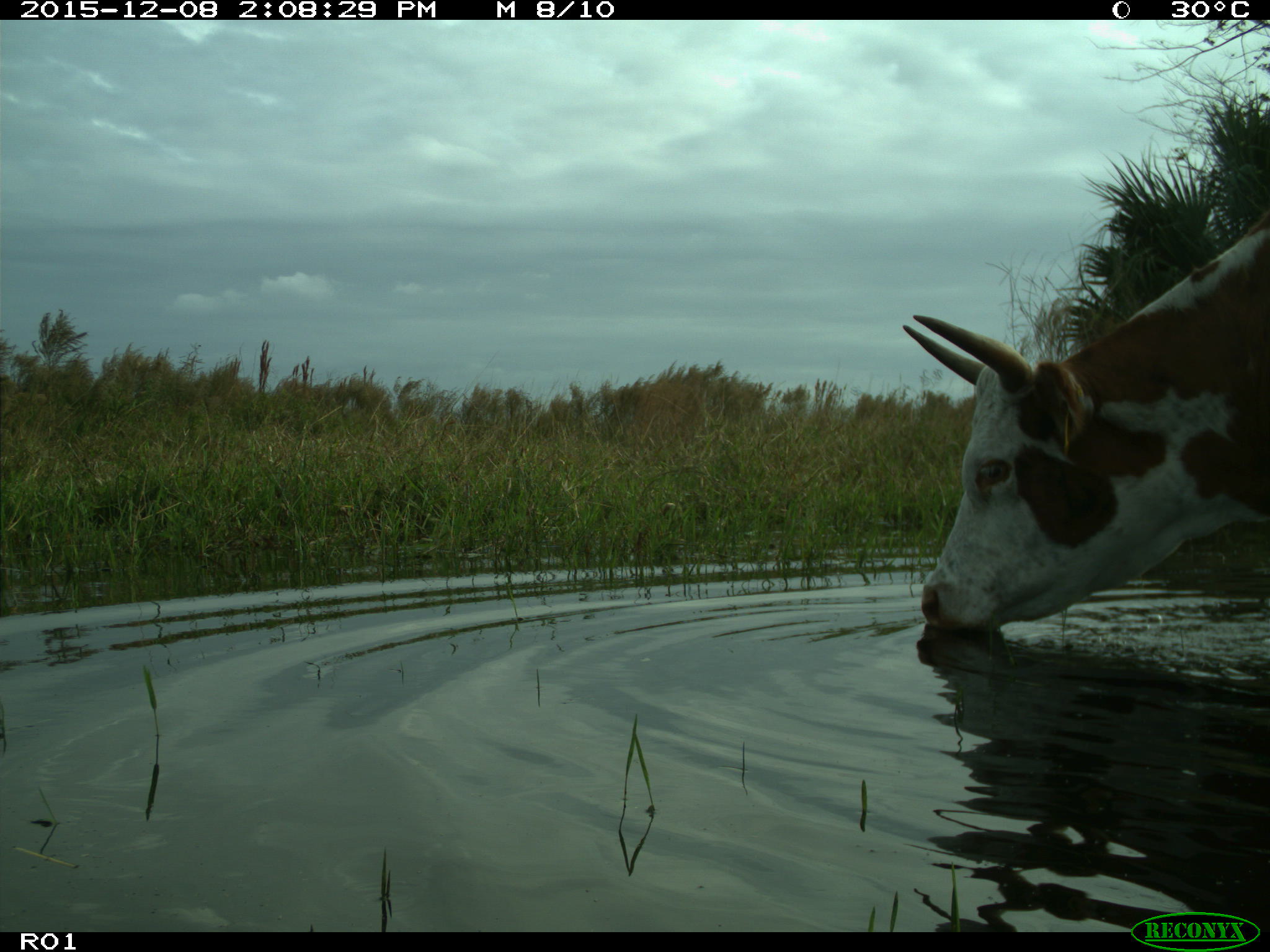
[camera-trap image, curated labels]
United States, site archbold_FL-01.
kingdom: Animalia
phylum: Chordata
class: Mammalia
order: Artiodactyla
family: Bovidae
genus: Bos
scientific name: Bos taurus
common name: domestic cow